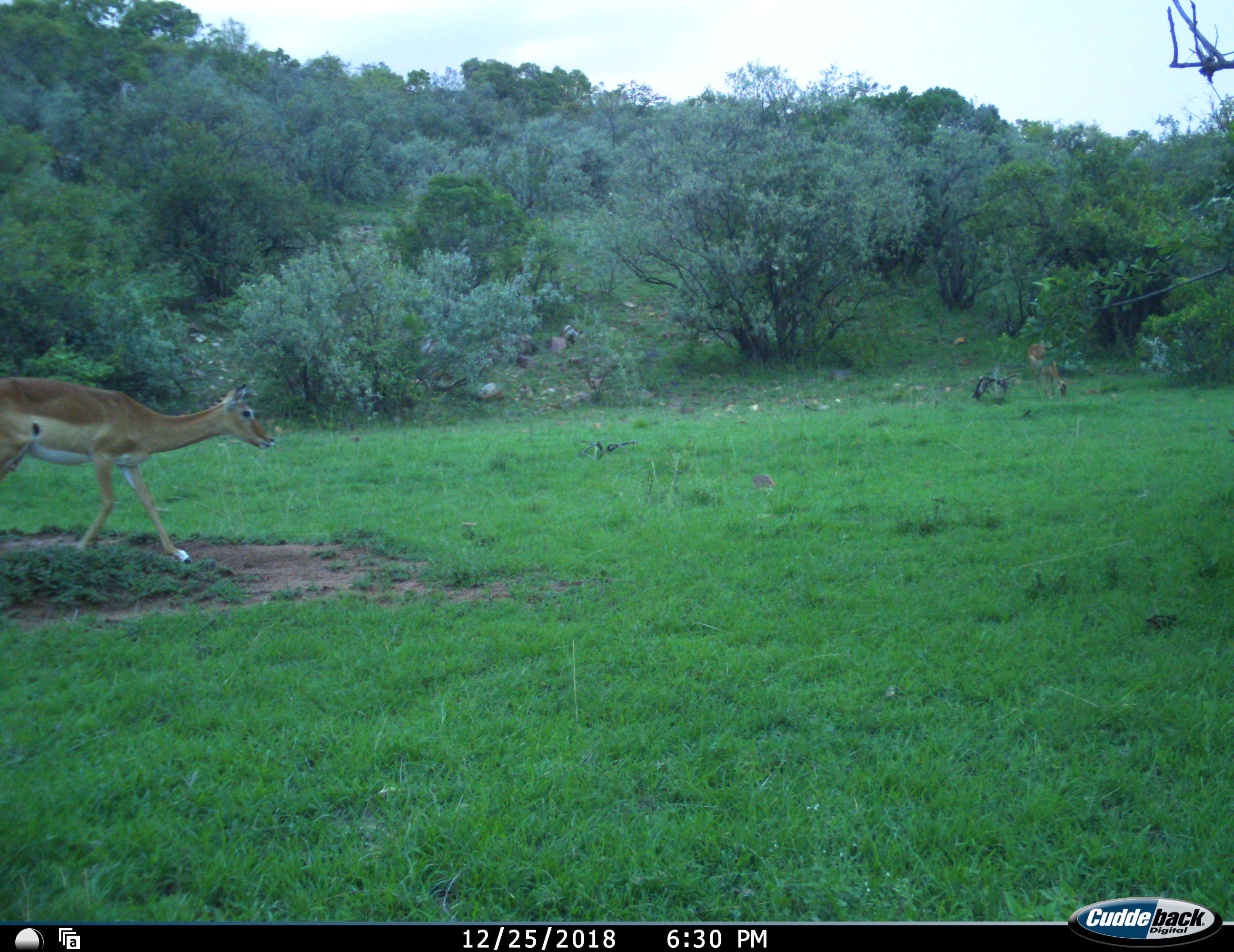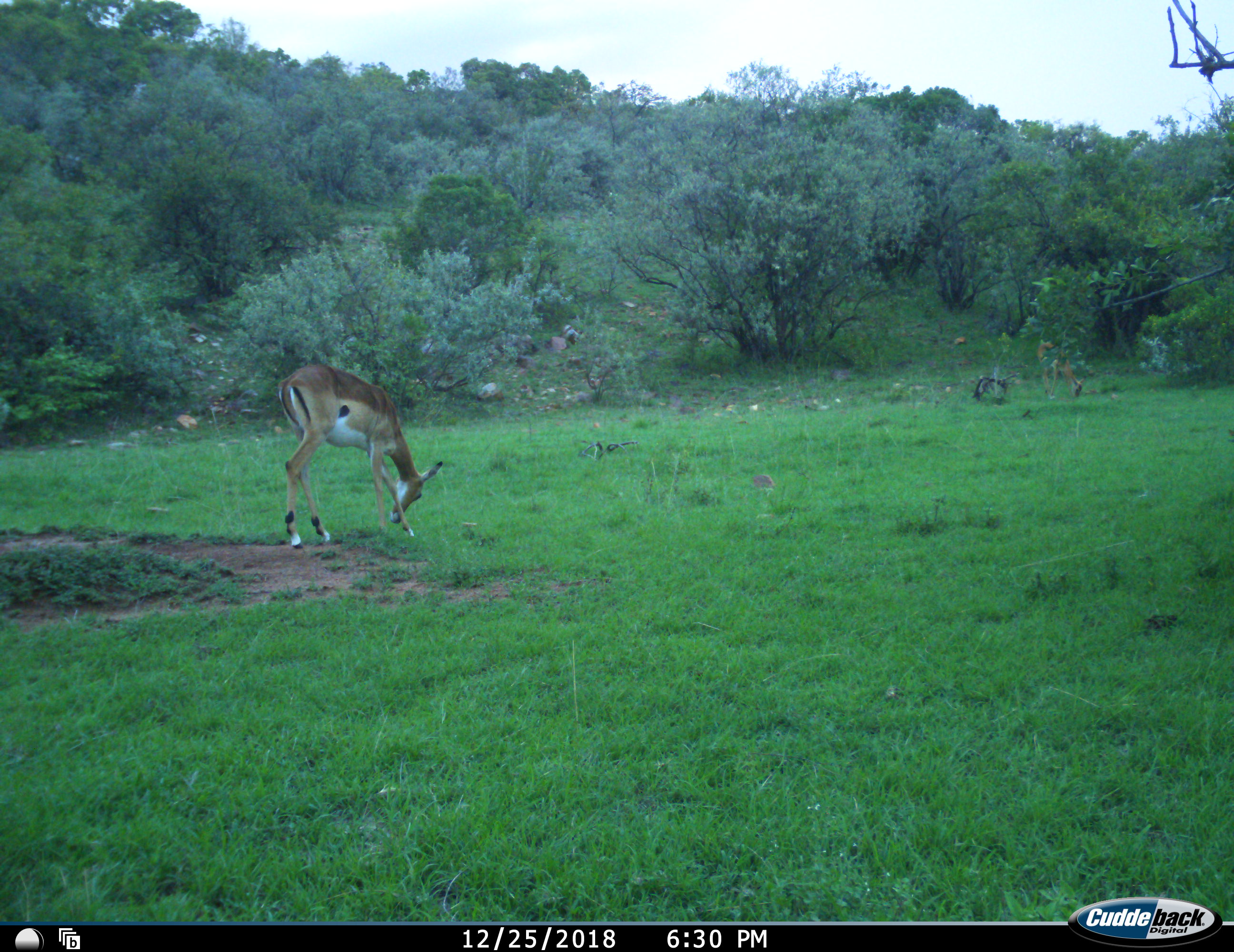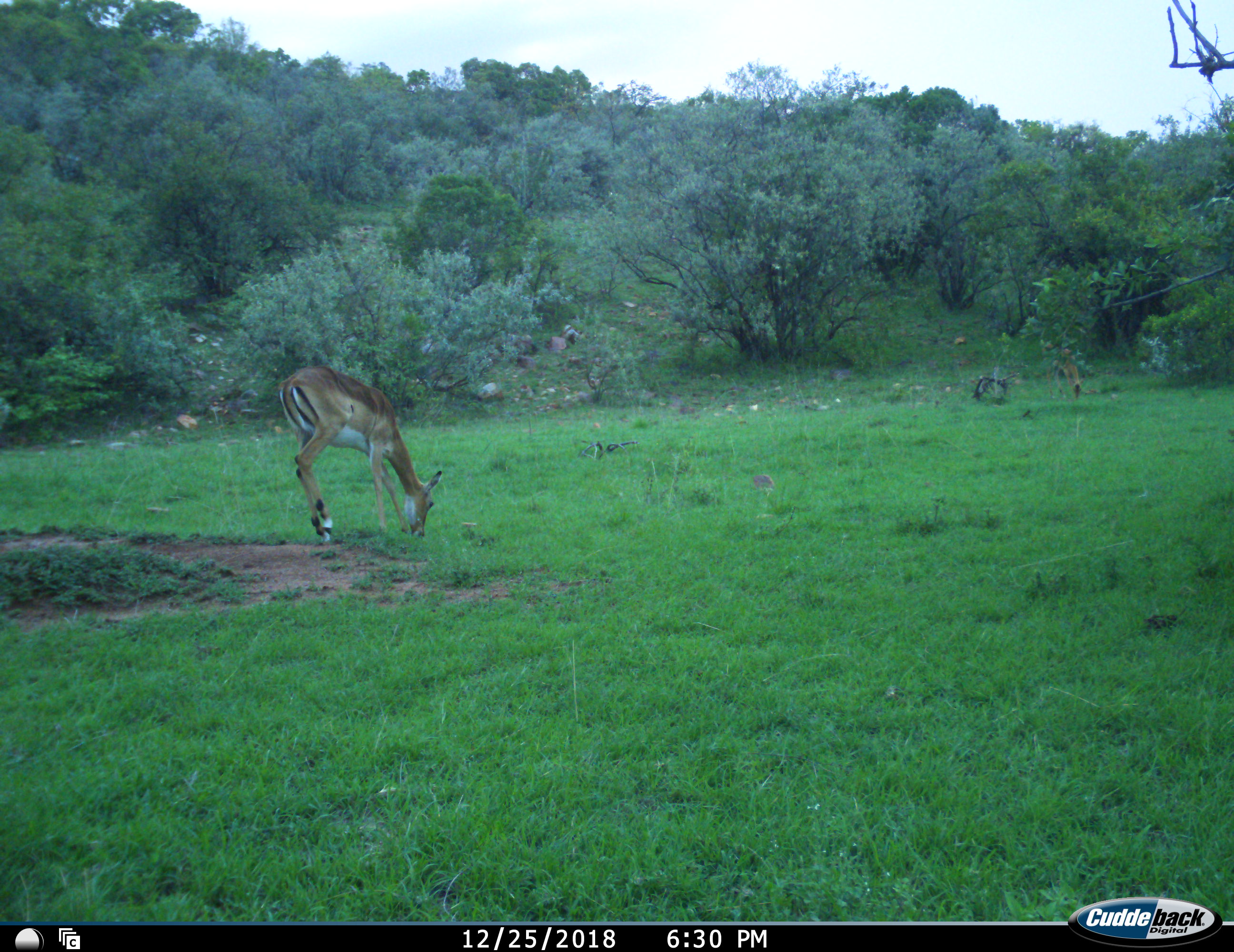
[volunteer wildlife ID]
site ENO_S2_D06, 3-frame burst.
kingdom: Animalia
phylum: Chordata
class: Mammalia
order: Artiodactyla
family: Bovidae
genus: Aepyceros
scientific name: Aepyceros melampus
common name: impala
Impala (Aepyceros melampus), count 2. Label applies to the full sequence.